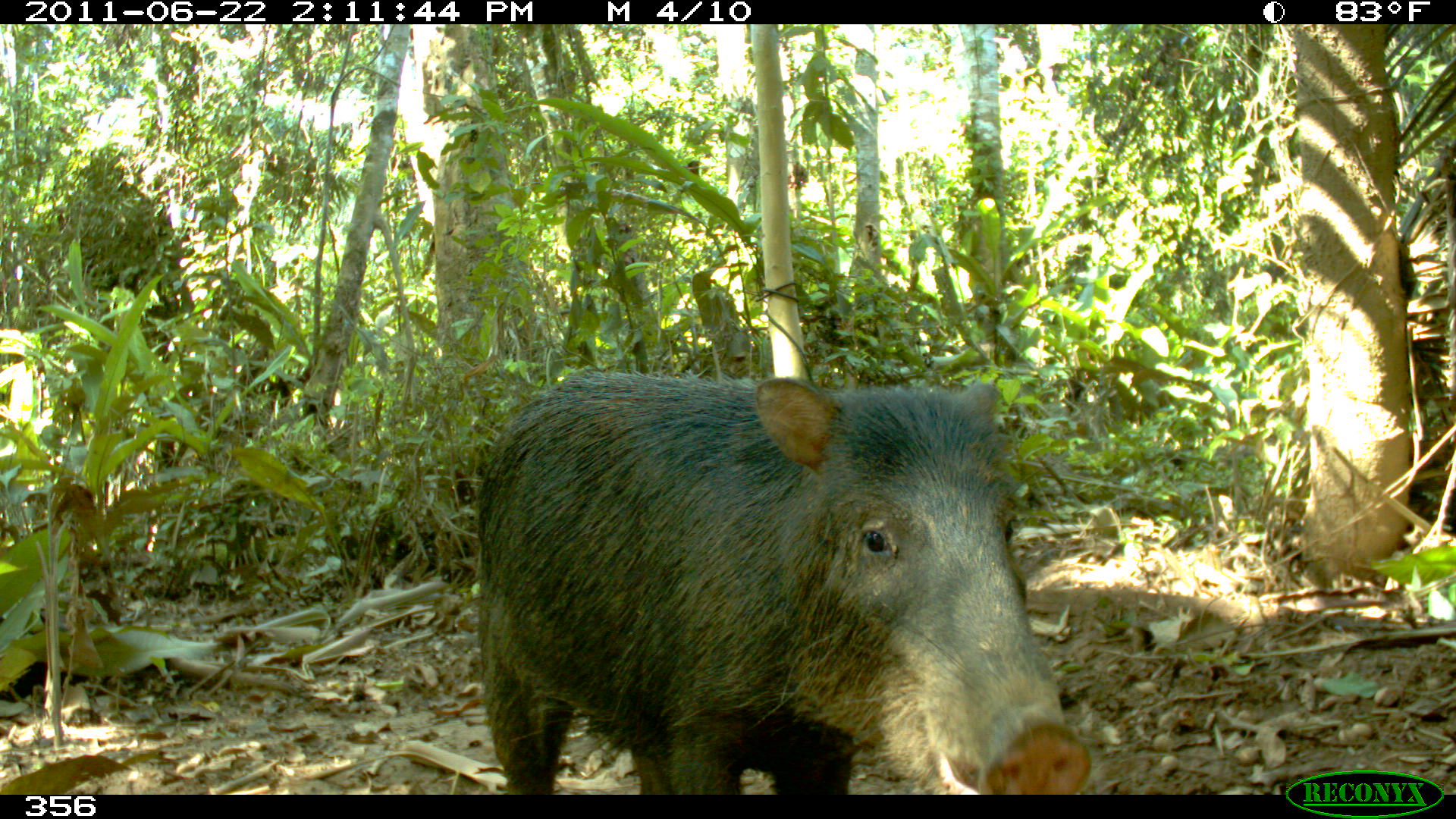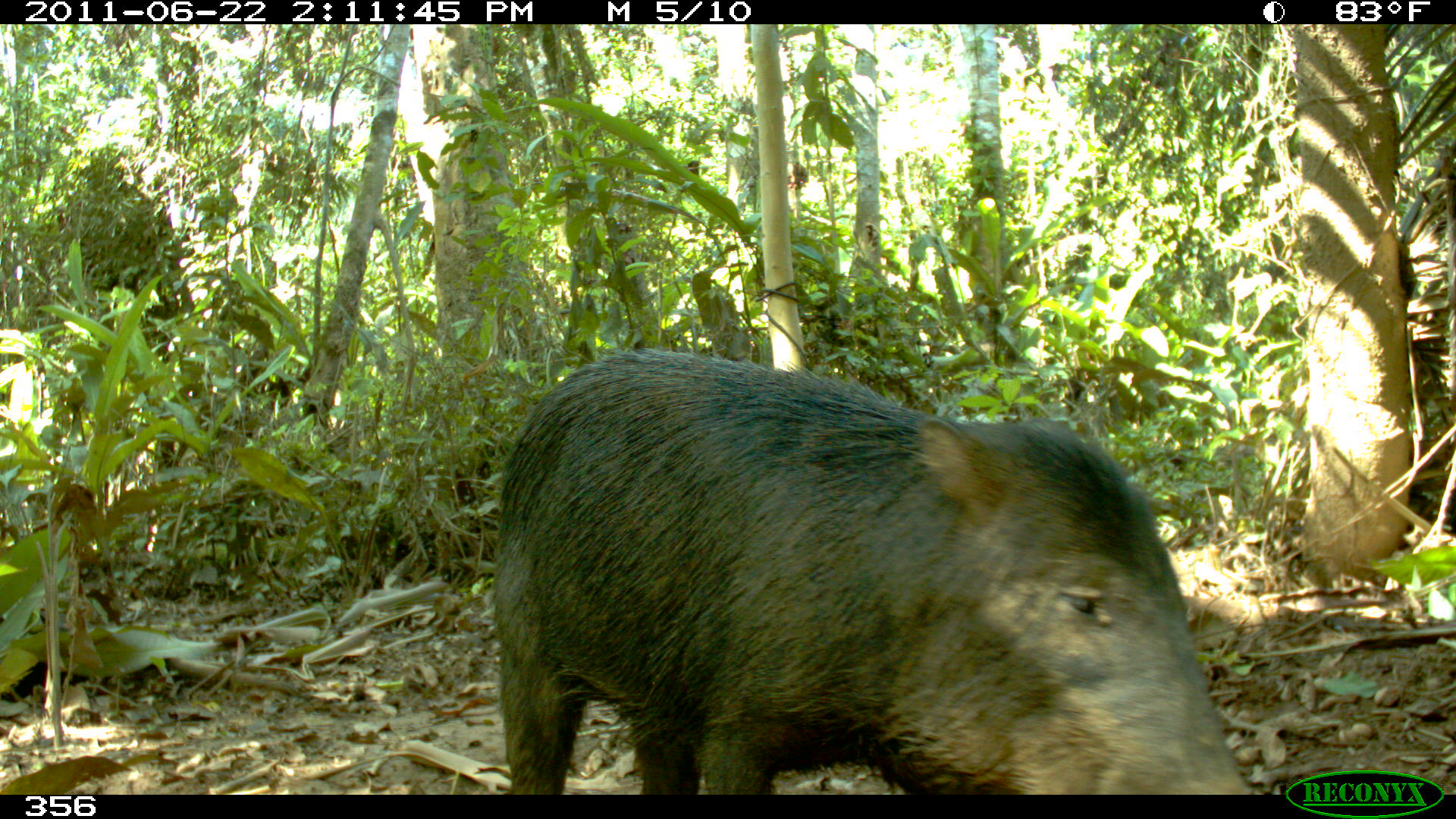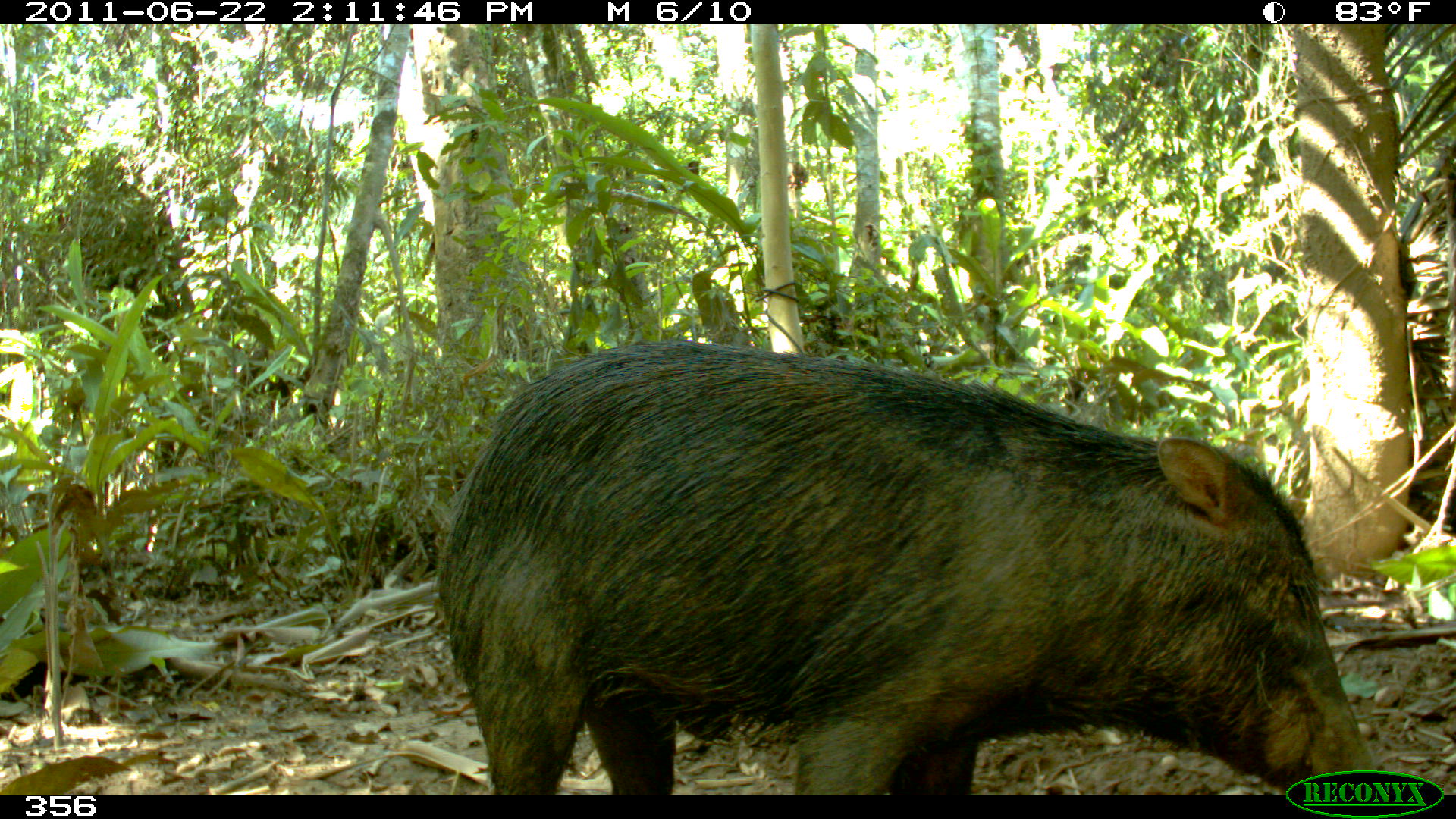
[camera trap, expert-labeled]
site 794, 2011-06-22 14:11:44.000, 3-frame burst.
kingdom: Animalia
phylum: Chordata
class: Mammalia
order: Artiodactyla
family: Tayassuidae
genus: Tayassu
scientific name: Tayassu pecari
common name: white-lipped peccary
Tayassu pecari (white-lipped peccary).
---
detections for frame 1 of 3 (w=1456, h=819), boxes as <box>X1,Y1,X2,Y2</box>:
tayassu pecari: <box>467,370,1086,795</box>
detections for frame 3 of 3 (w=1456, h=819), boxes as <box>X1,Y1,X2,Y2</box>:
tayassu pecari: <box>438,340,1373,795</box>